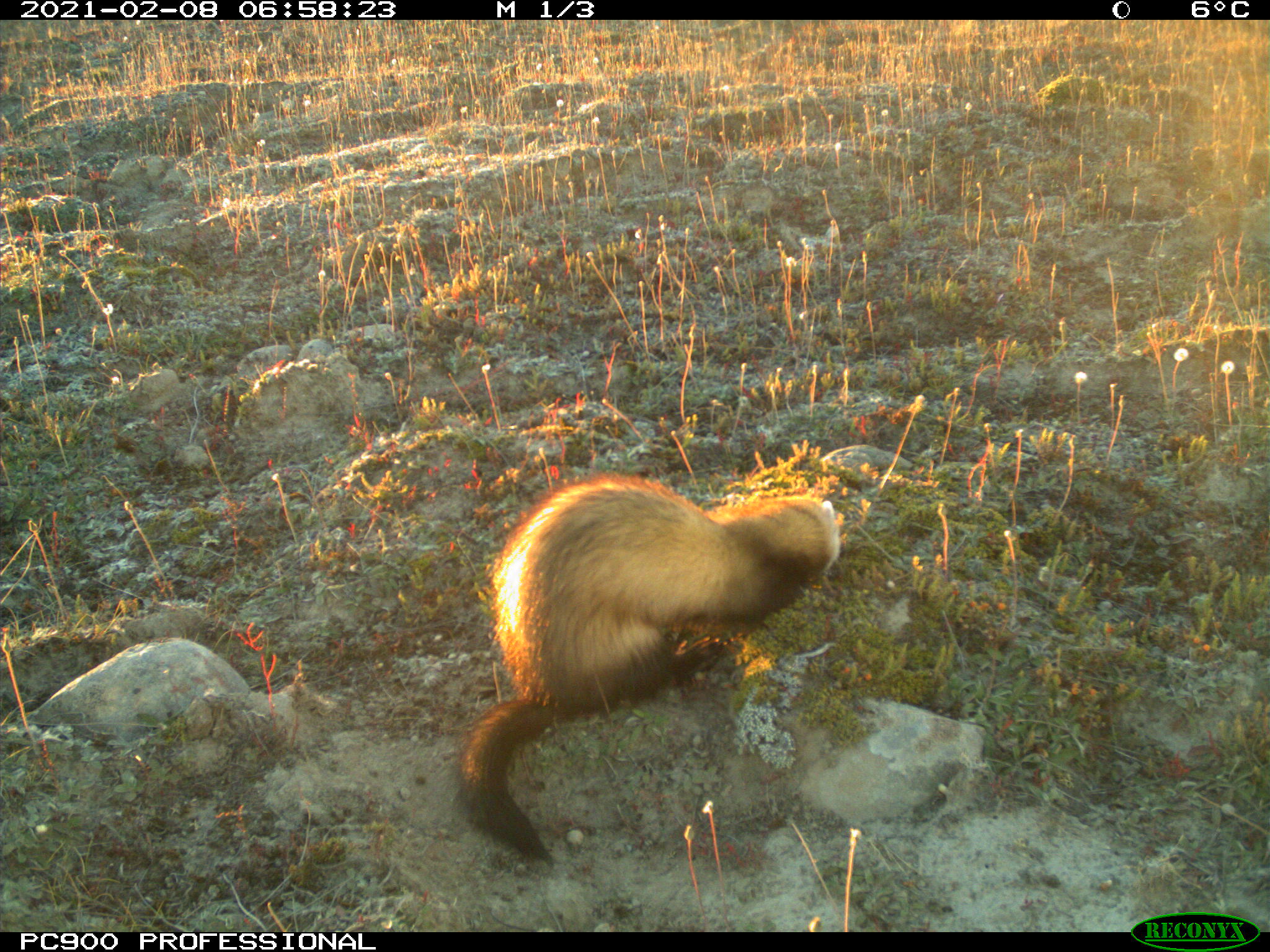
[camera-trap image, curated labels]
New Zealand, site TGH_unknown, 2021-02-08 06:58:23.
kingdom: Animalia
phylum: Chordata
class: Mammalia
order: Carnivora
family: Mustelidae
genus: Mustela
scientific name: Mustela furo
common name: ferret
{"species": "ferret (Mustela furo)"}